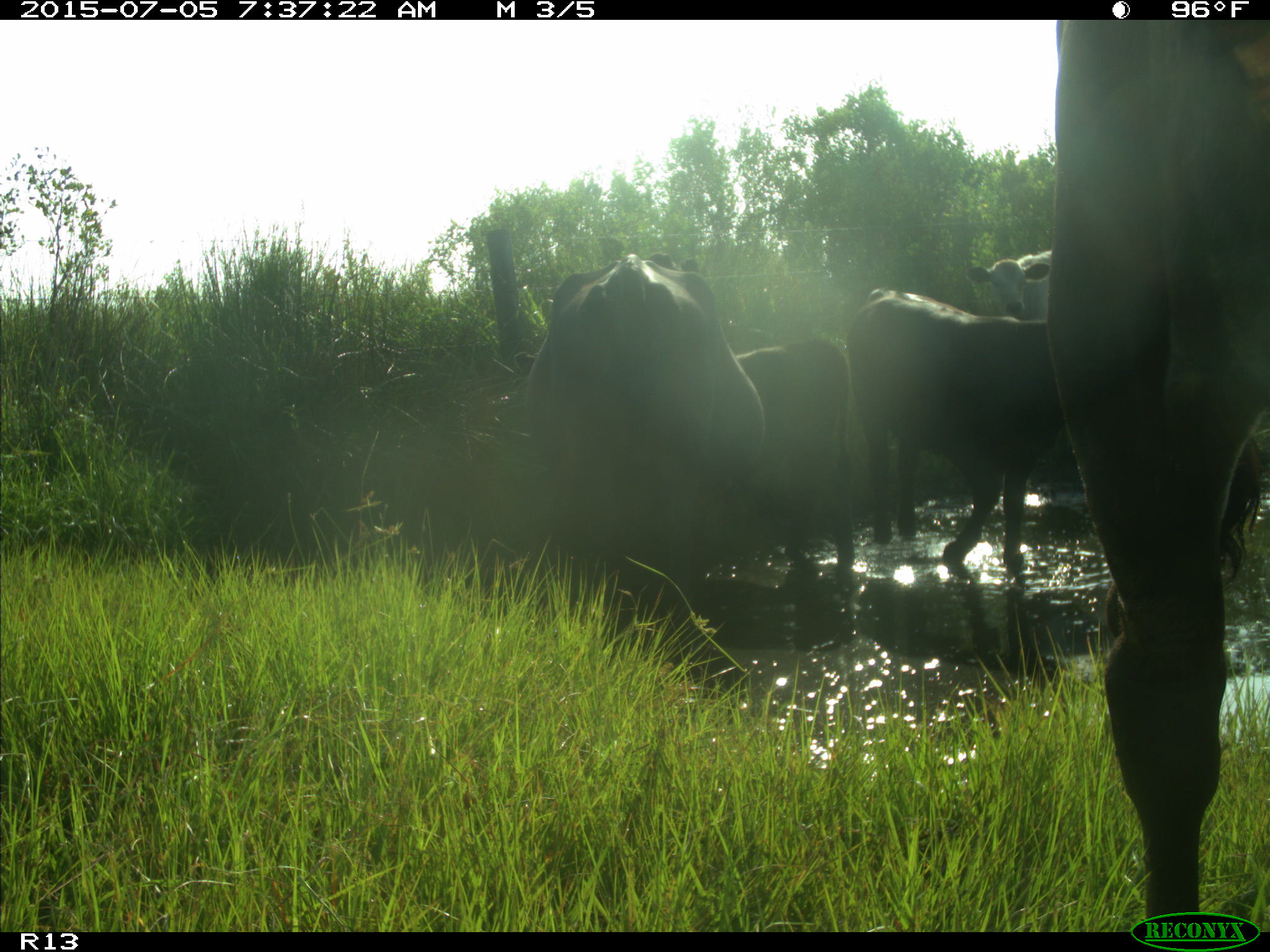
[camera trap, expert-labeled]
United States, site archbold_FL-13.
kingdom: Animalia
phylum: Chordata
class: Mammalia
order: Artiodactyla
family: Bovidae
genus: Bos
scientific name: Bos taurus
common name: domestic cow